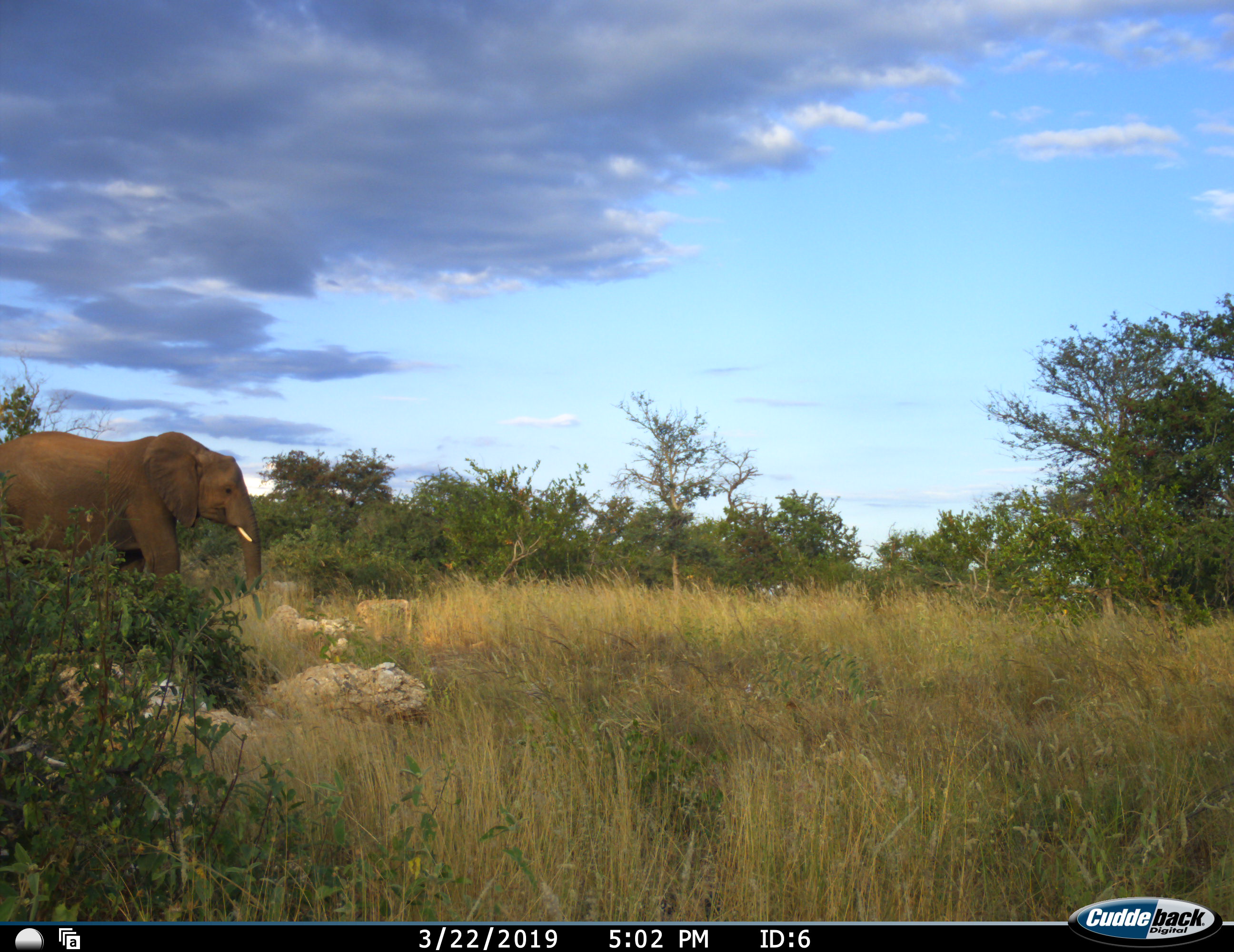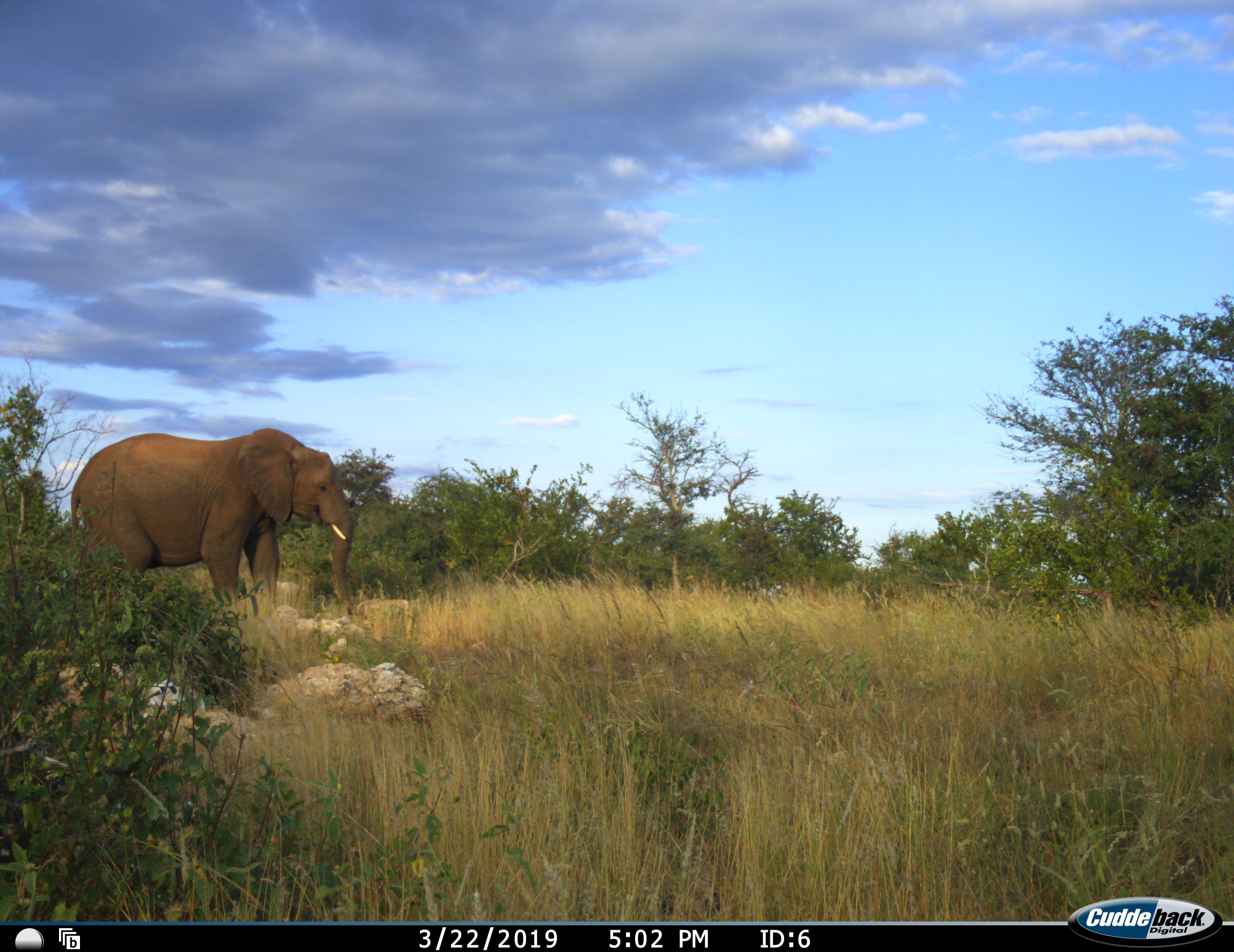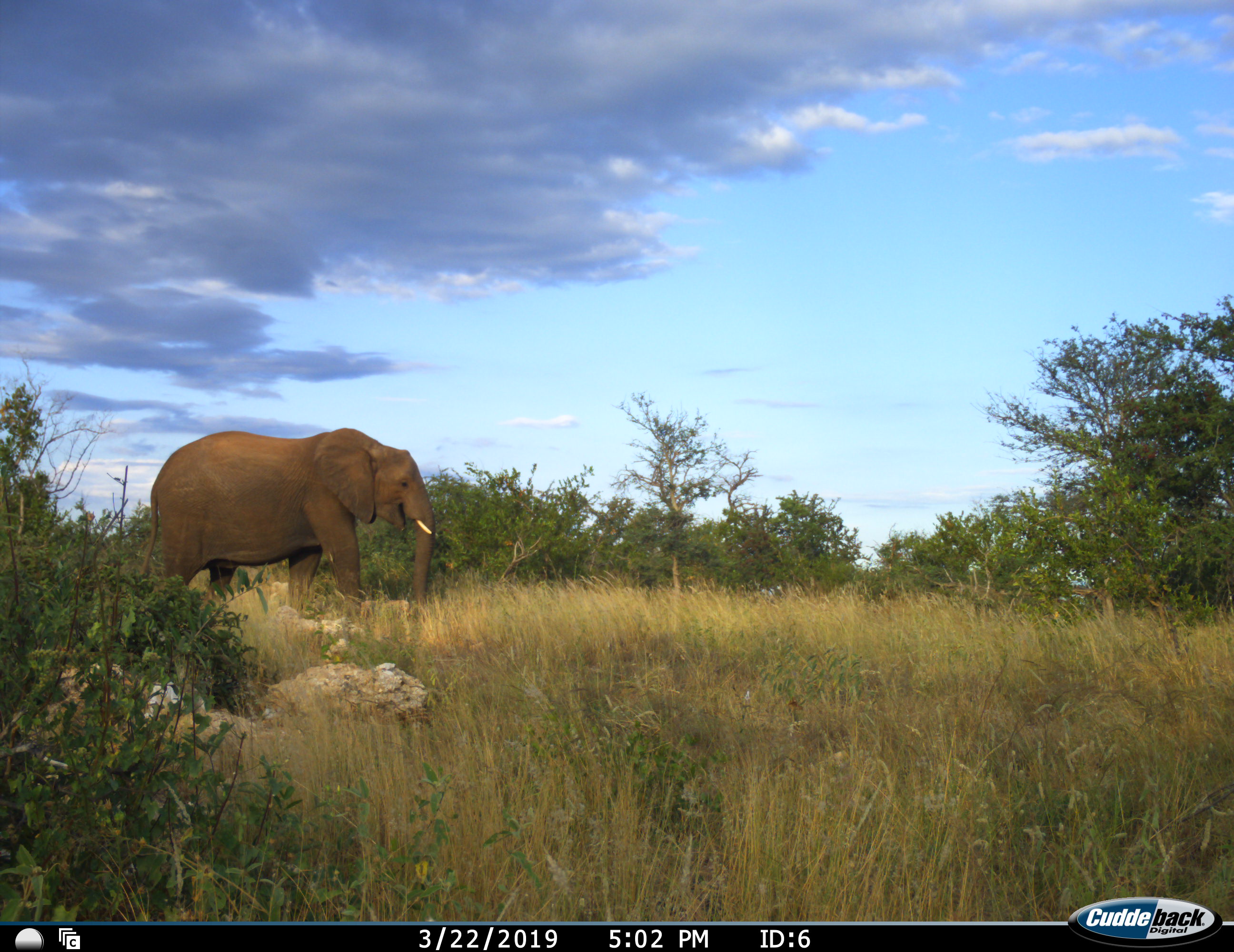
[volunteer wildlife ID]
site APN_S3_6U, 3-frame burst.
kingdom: Animalia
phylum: Chordata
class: Mammalia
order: Proboscidea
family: Elephantidae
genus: Loxodonta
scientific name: Loxodonta africana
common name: african bush elephant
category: elephant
Elephant (african bush elephant) (Loxodonta africana), count 1. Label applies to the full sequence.